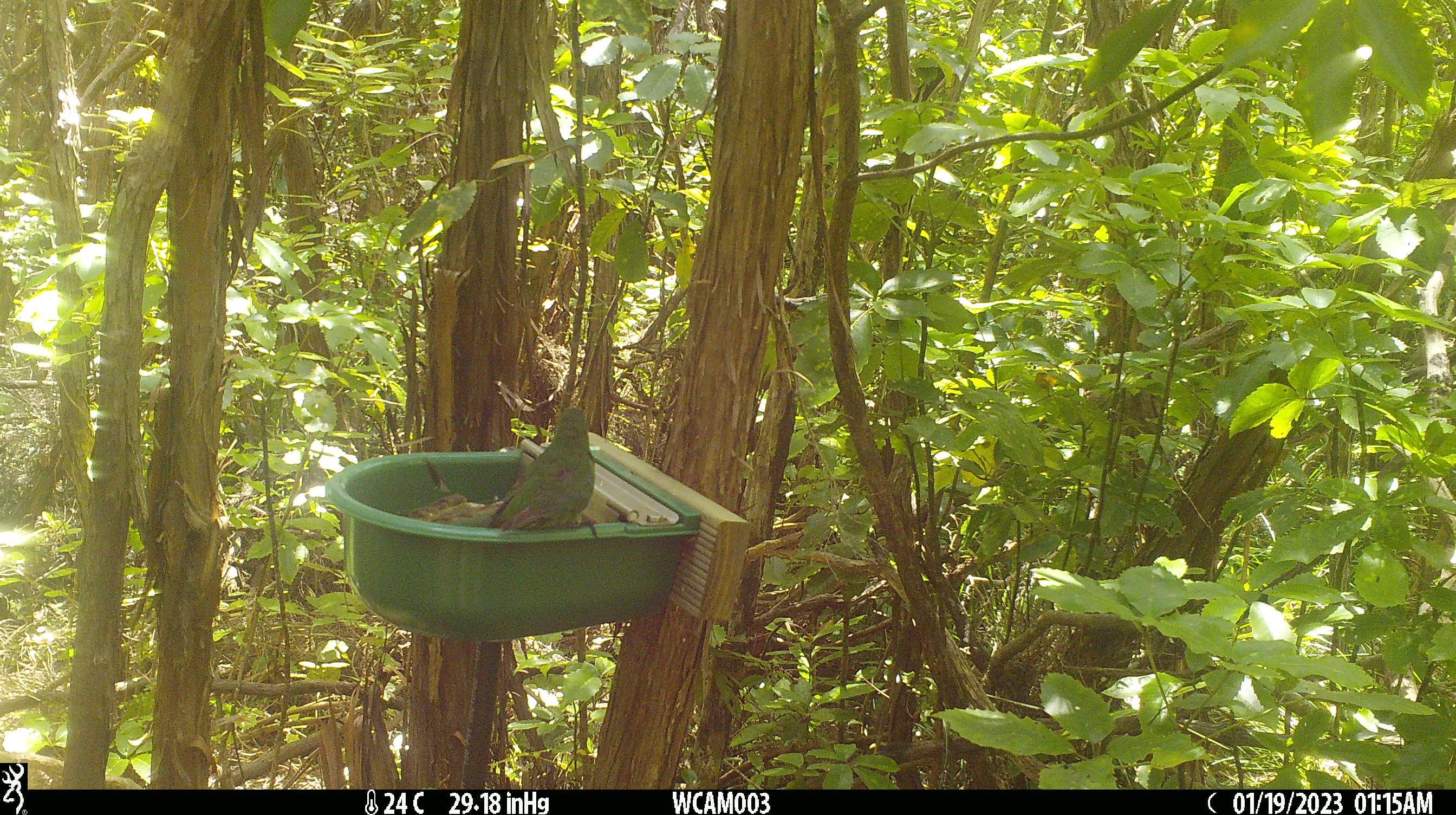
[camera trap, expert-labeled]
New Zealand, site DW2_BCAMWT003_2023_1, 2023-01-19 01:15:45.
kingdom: Animalia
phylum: Chordata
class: Aves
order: Psittaciformes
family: Psittaculidae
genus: Cyanoramphus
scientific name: Cyanoramphus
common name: parakeet